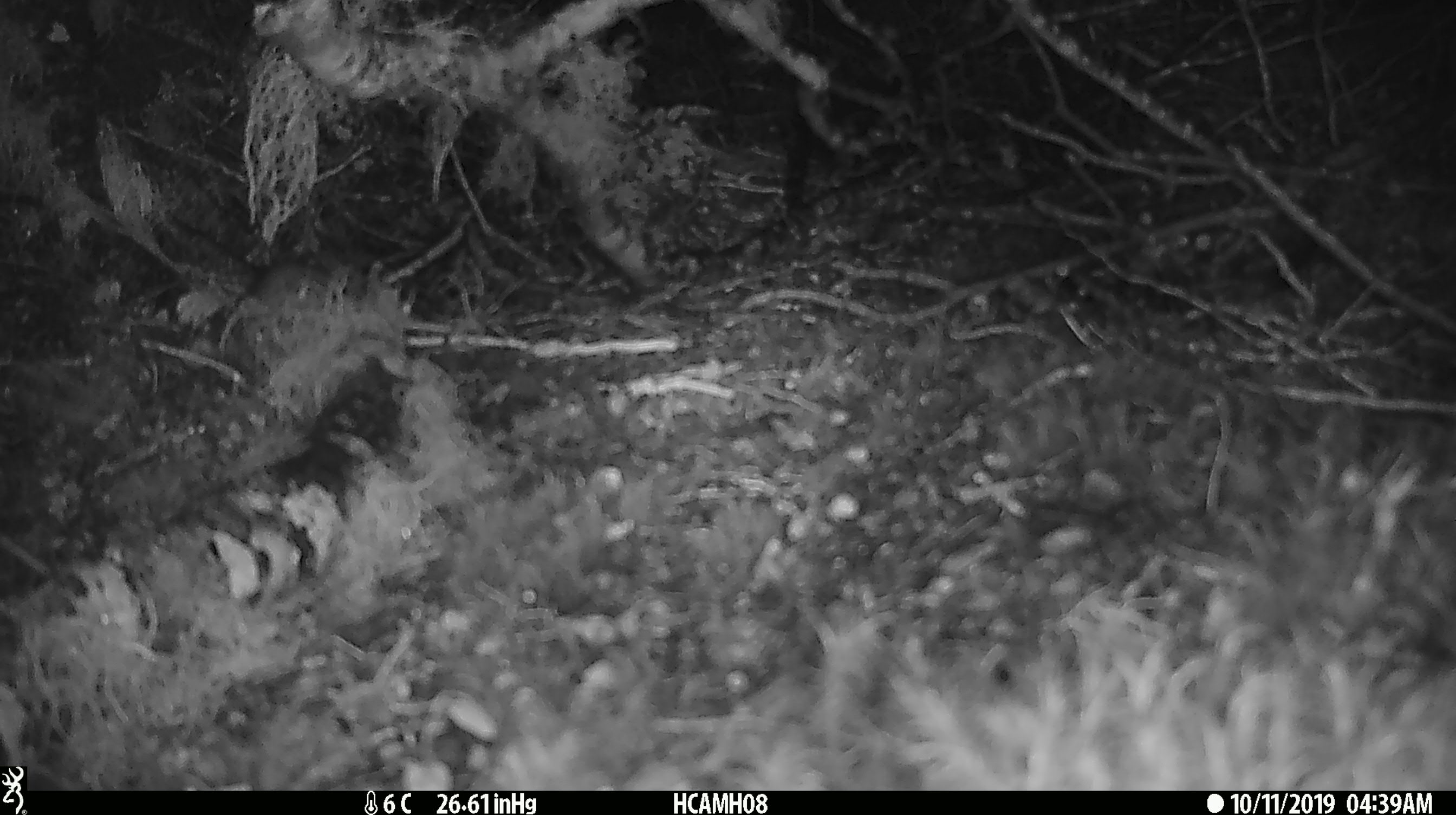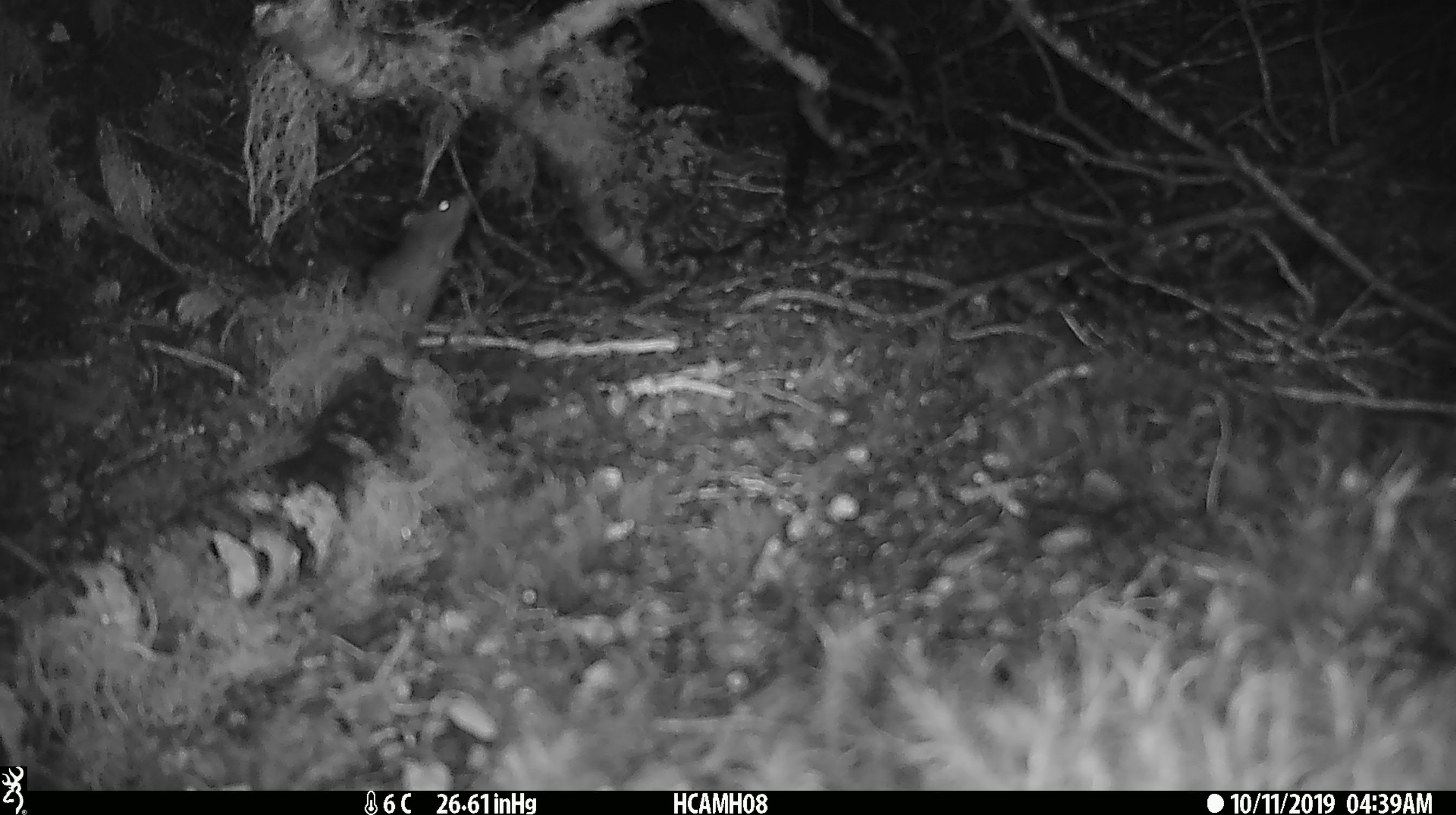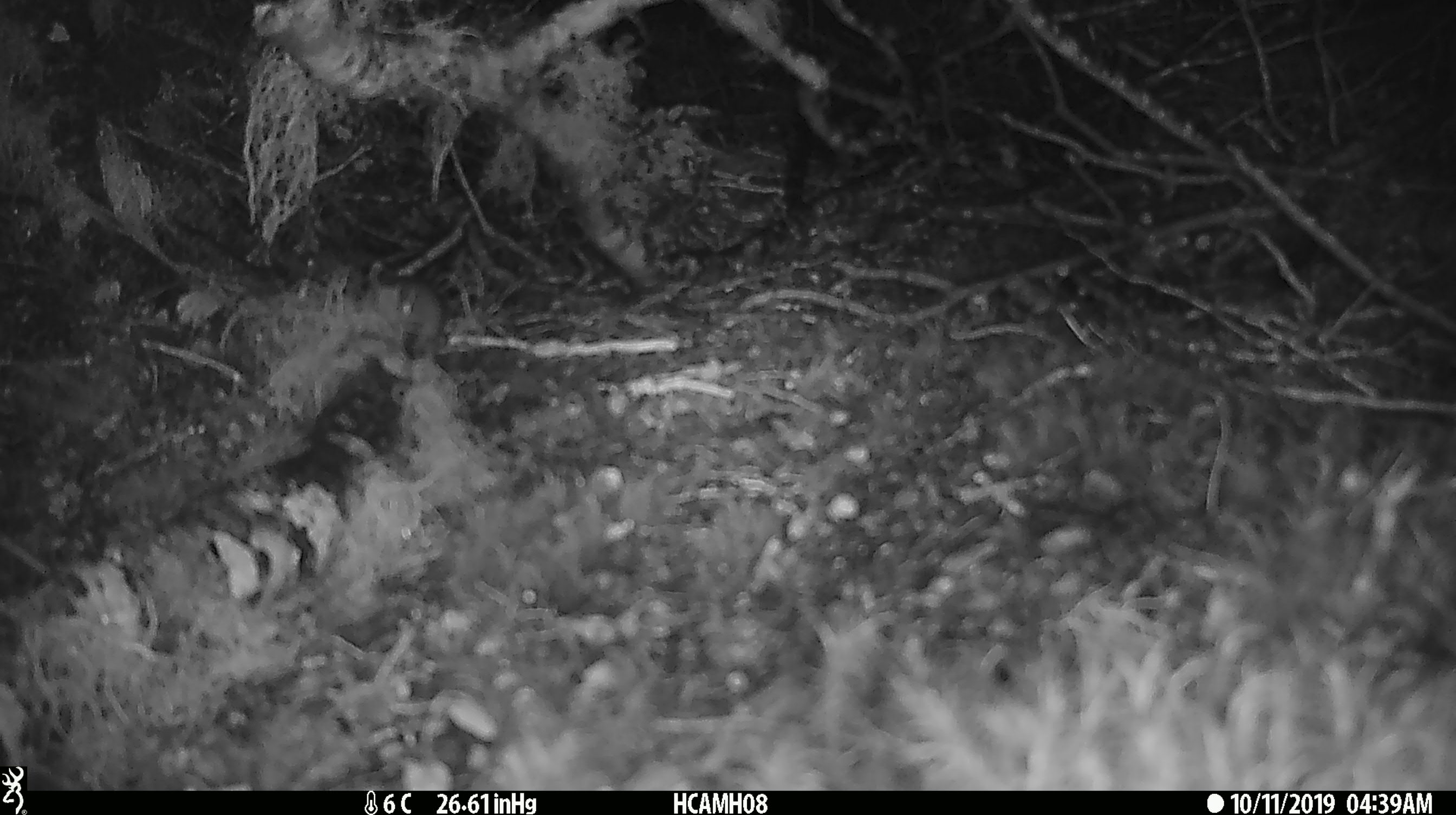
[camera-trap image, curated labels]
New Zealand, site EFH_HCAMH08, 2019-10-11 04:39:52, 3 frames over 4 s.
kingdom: Animalia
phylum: Chordata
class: Mammalia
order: Rodentia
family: Muridae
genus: Mus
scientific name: Mus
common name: mouse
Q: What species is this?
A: Mouse (Mus).